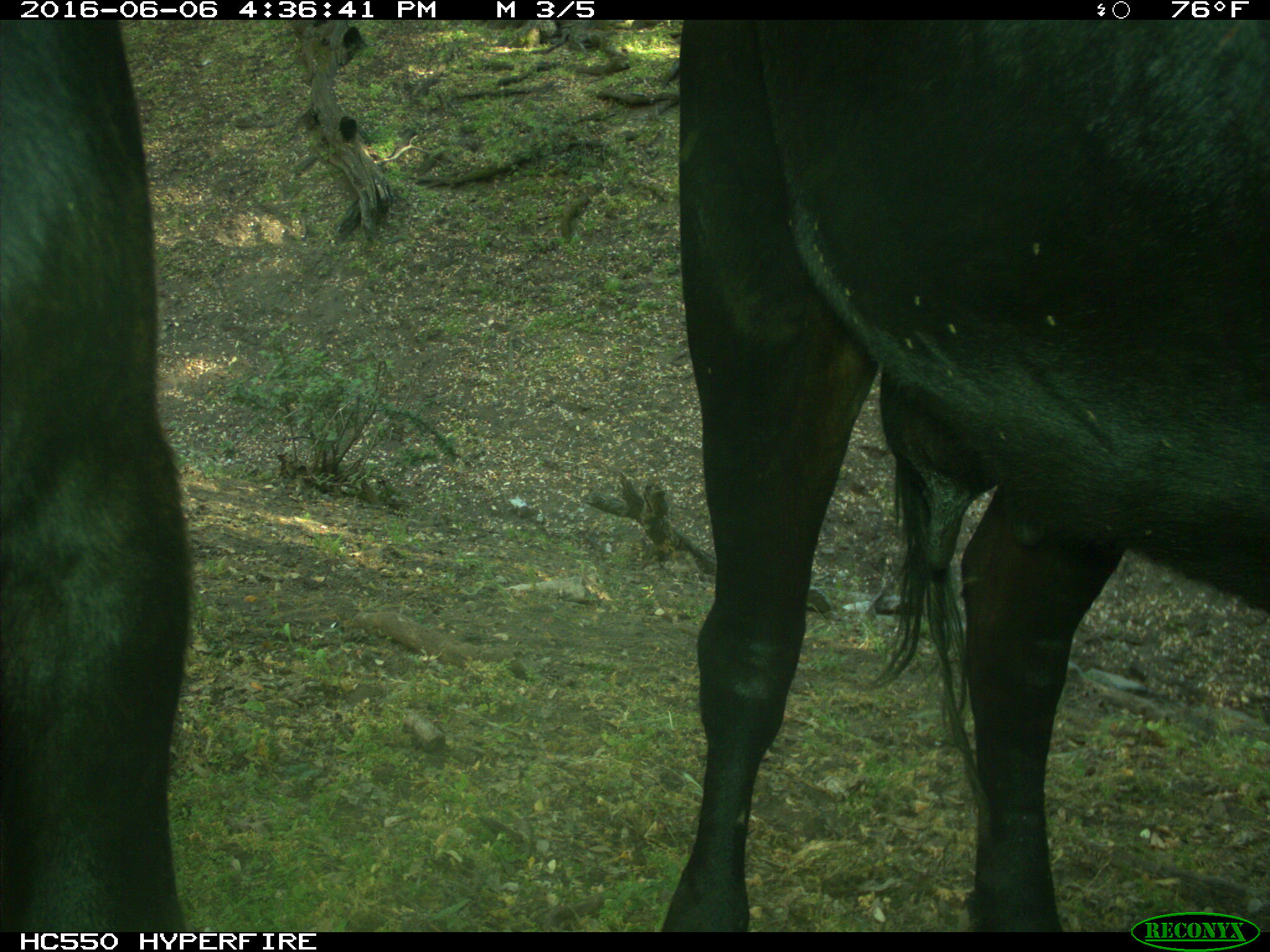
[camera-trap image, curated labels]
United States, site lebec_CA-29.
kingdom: Animalia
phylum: Chordata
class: Mammalia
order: Artiodactyla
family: Bovidae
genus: Bos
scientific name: Bos taurus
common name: domestic cow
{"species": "Bos taurus (domestic cow)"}